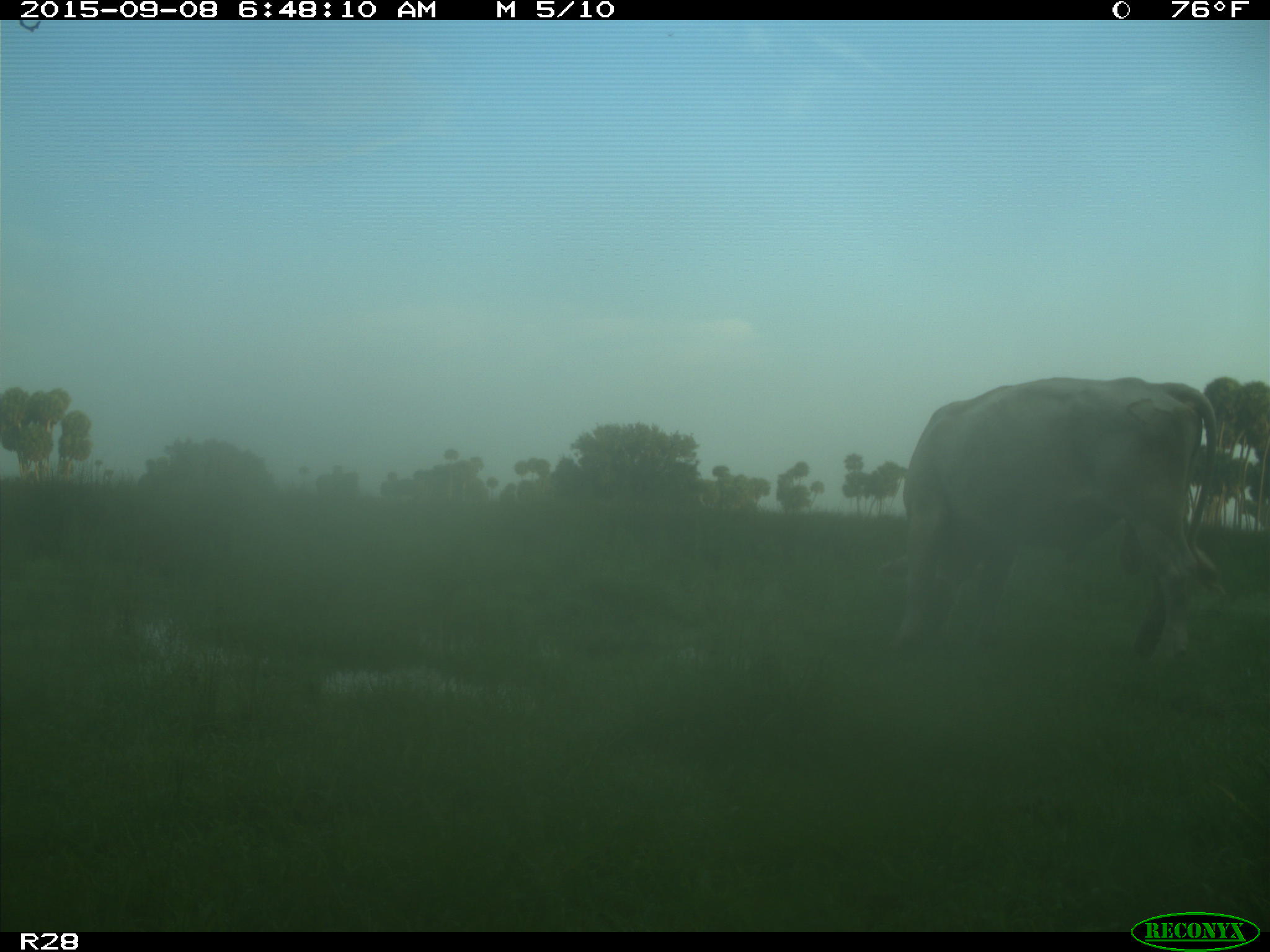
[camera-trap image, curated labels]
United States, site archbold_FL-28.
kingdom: Animalia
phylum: Chordata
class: Mammalia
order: Artiodactyla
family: Bovidae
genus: Bos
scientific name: Bos taurus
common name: domestic cow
Bos taurus (domestic cow).